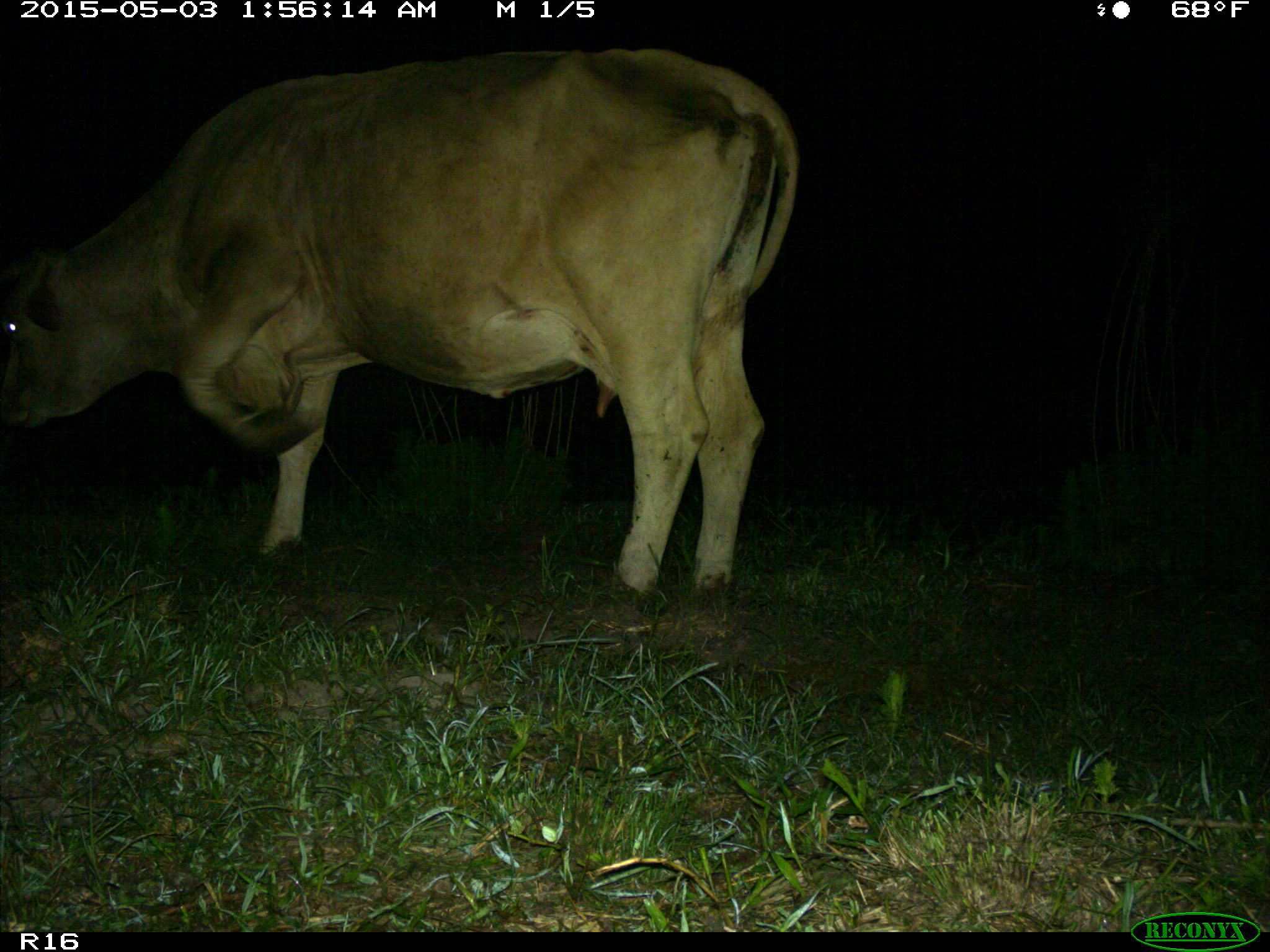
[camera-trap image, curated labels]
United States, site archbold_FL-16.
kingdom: Animalia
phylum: Chordata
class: Mammalia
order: Artiodactyla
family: Bovidae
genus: Bos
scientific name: Bos taurus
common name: domestic cow